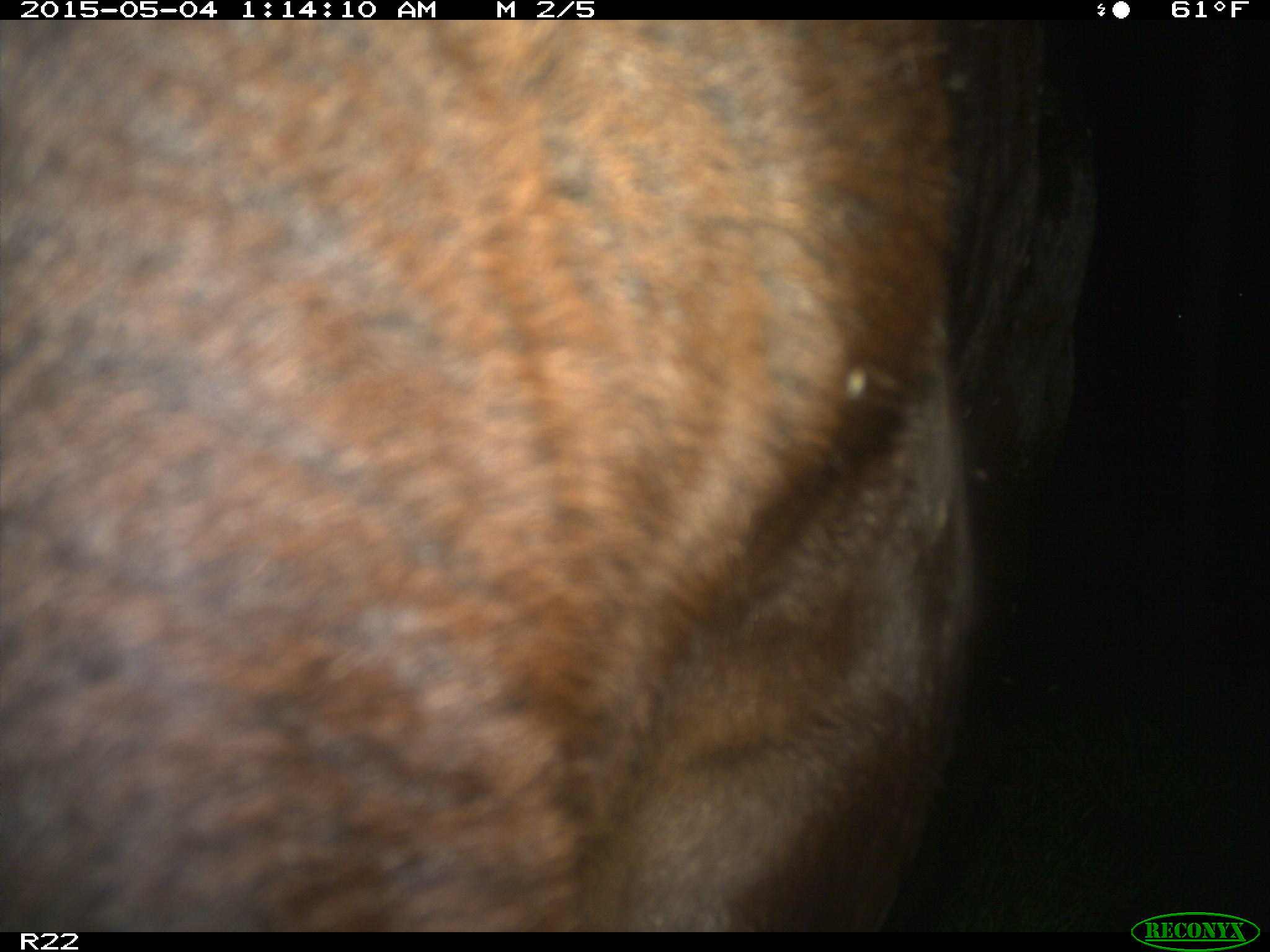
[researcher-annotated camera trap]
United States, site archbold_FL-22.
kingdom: Animalia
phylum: Chordata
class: Mammalia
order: Artiodactyla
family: Bovidae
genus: Bos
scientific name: Bos taurus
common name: domestic cow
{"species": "Bos taurus (domestic cow)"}